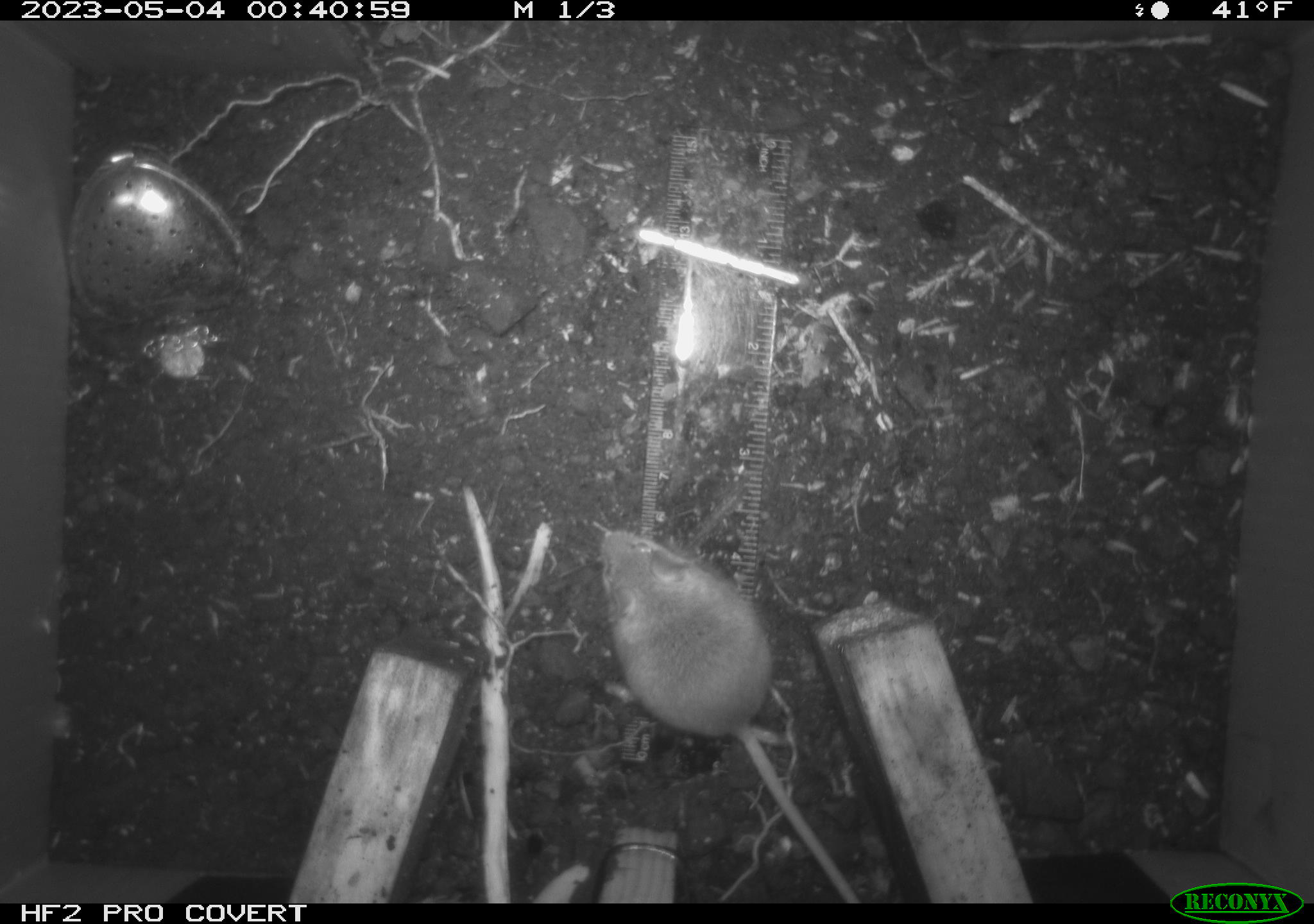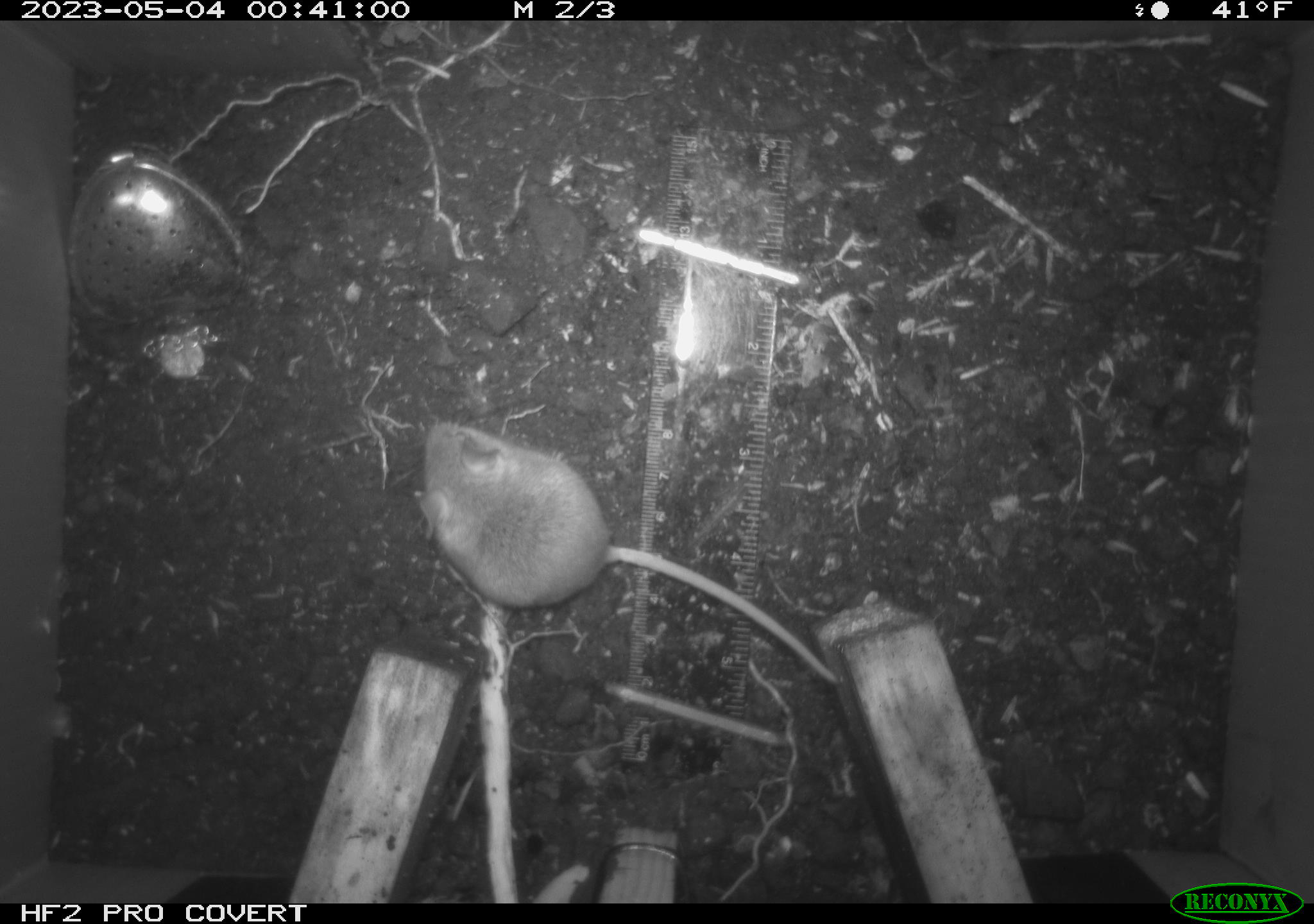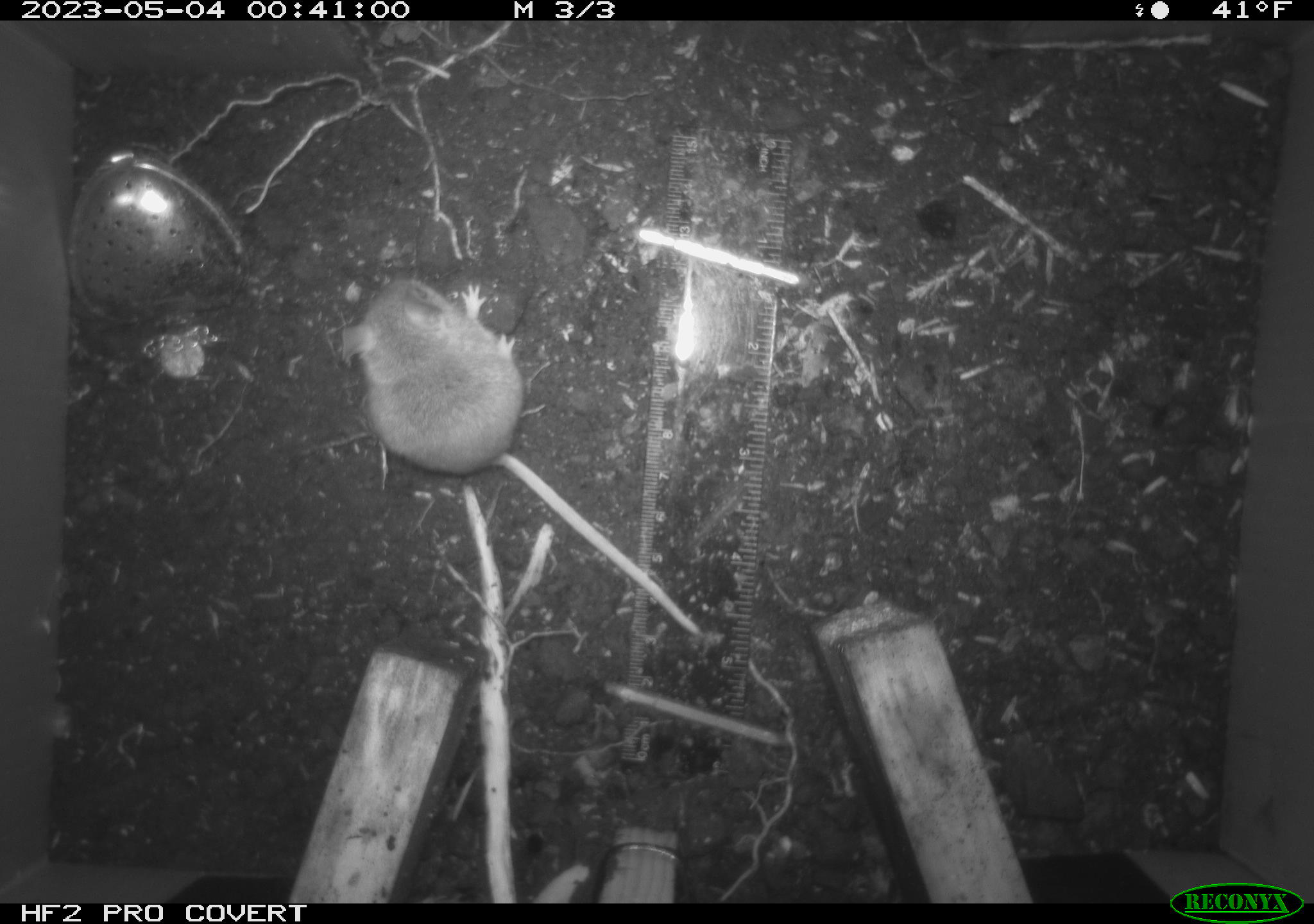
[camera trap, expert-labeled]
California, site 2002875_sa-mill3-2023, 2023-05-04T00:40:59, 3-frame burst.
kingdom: Animalia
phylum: Chordata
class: Mammalia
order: Rodentia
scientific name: Rodentia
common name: mouse species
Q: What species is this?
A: Mouse species (Rodentia).